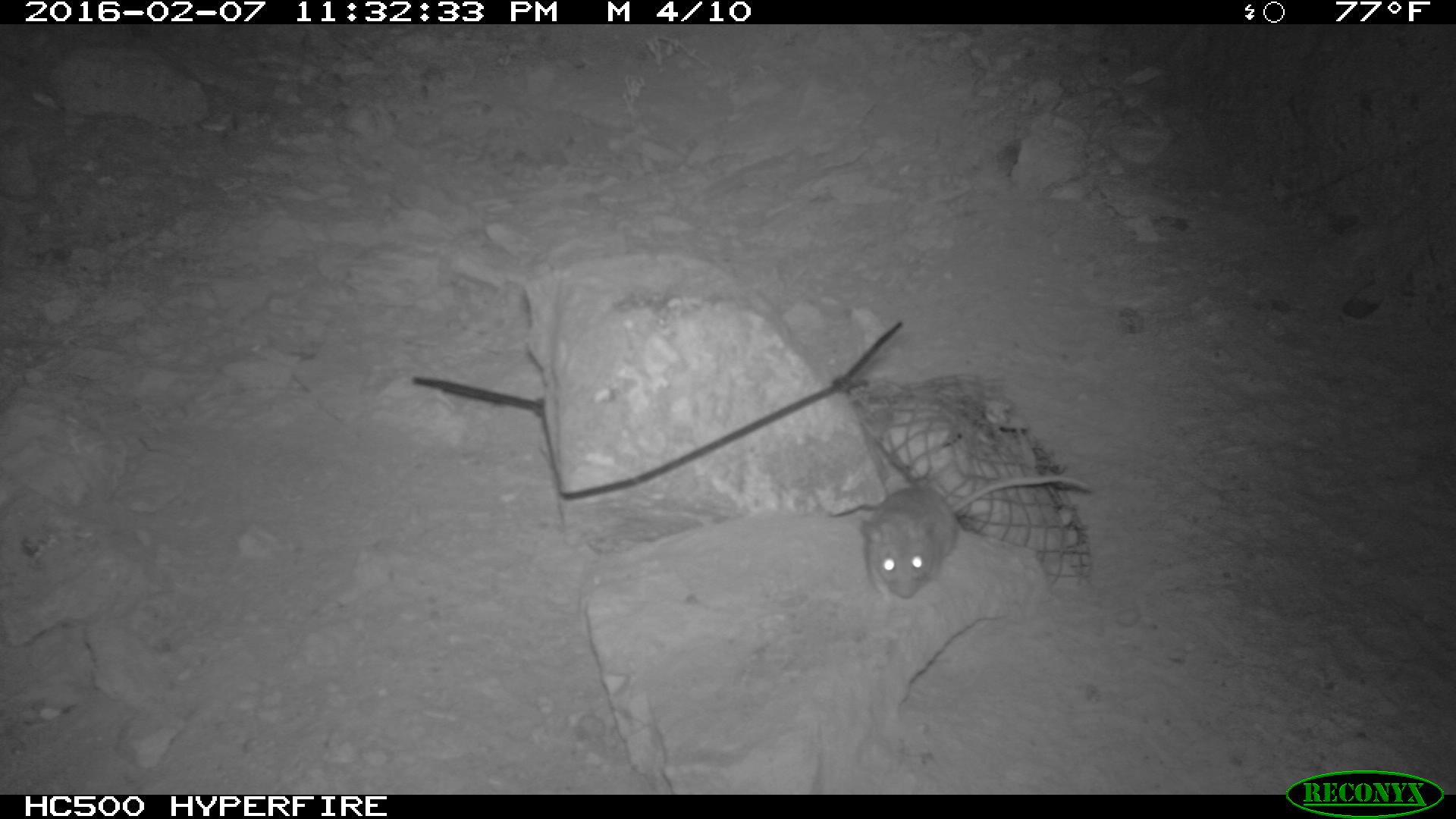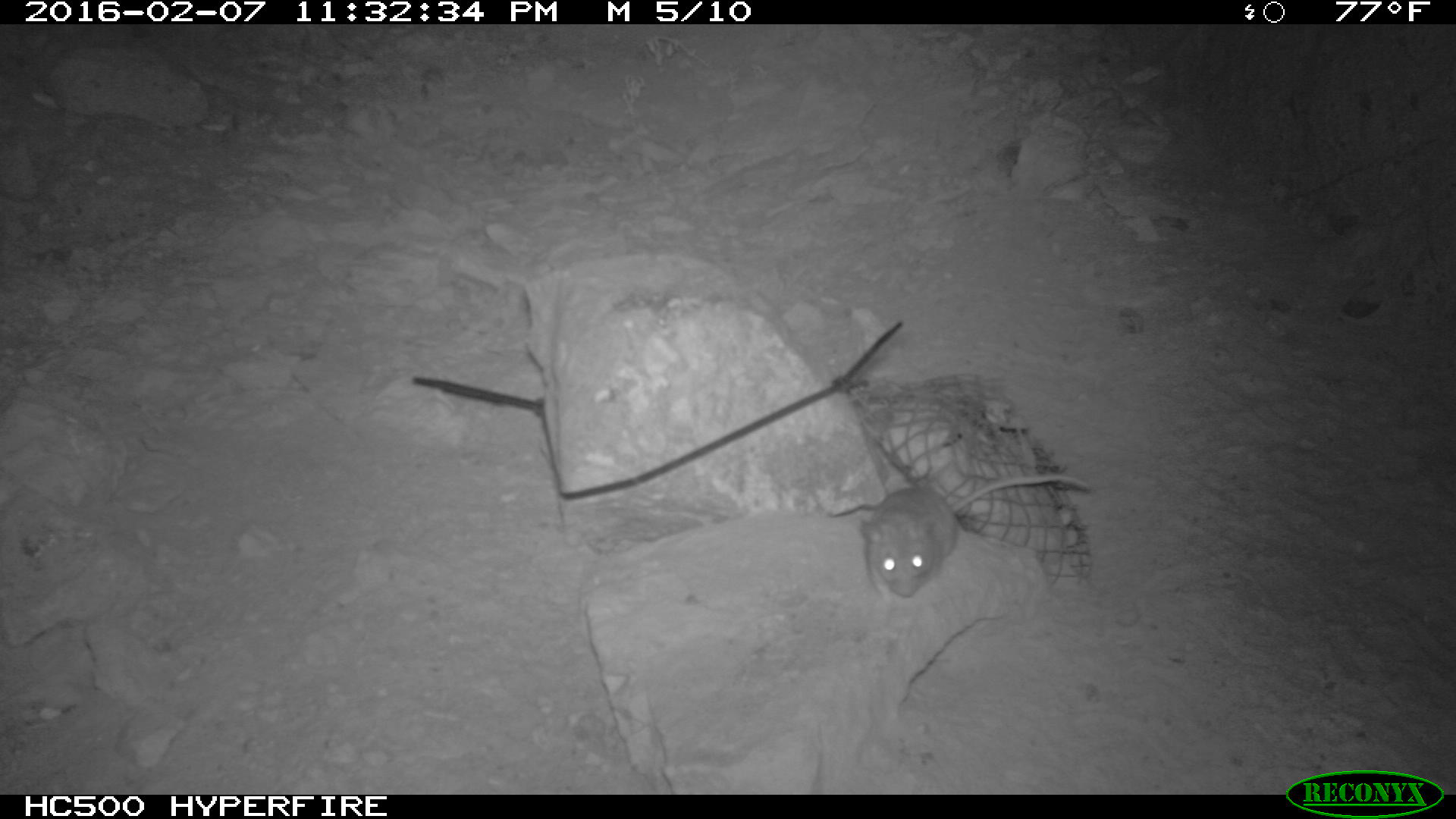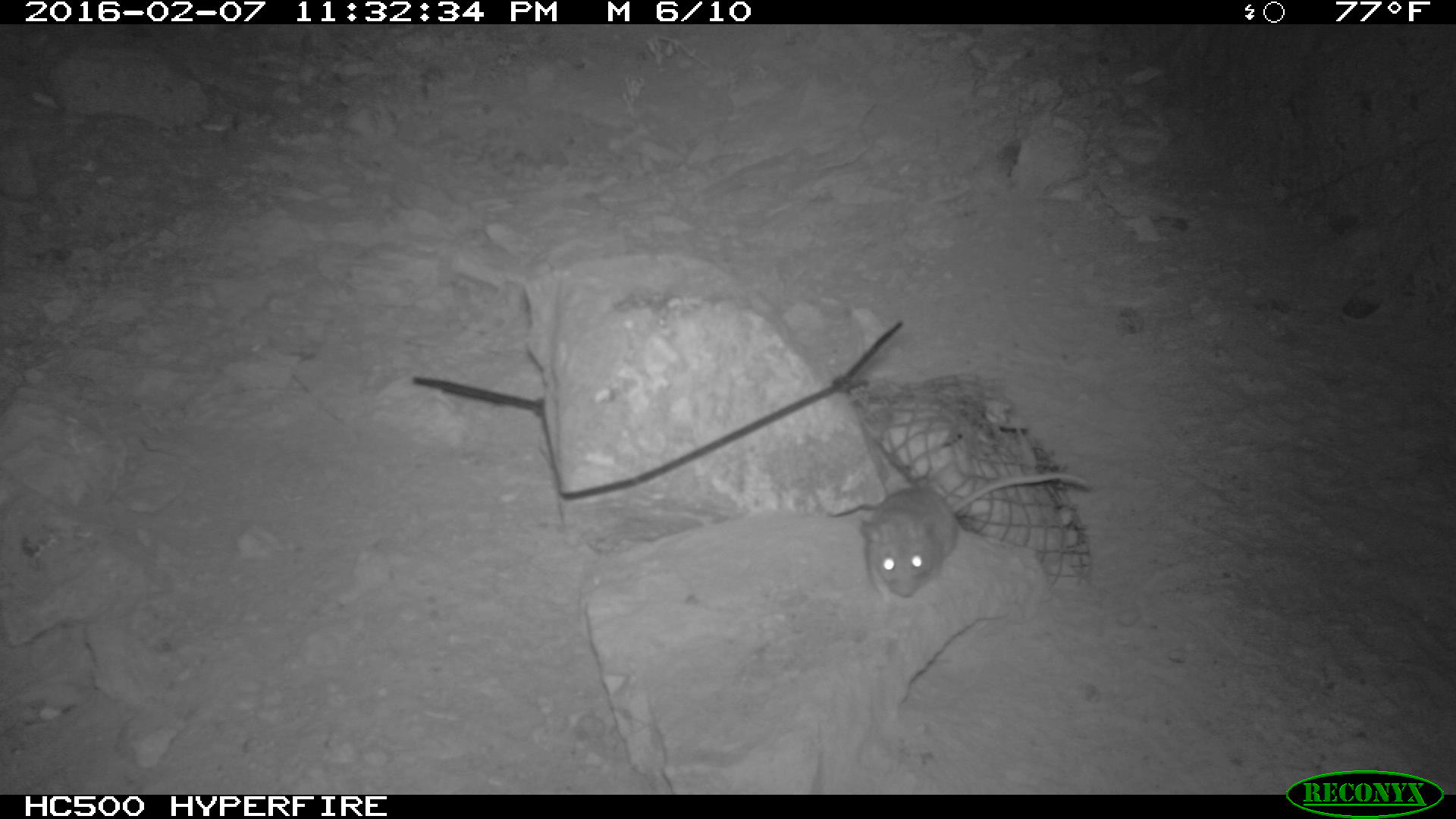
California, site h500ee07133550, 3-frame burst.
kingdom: Animalia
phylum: Chordata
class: Mammalia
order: Rodentia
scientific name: Rodentia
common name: rodent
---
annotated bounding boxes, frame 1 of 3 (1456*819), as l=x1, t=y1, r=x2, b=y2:
rodent: l=861, t=475, r=1091, b=607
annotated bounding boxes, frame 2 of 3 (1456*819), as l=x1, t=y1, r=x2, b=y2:
rodent: l=858, t=474, r=1092, b=604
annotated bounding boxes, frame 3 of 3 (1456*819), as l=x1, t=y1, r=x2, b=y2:
rodent: l=858, t=472, r=1090, b=603